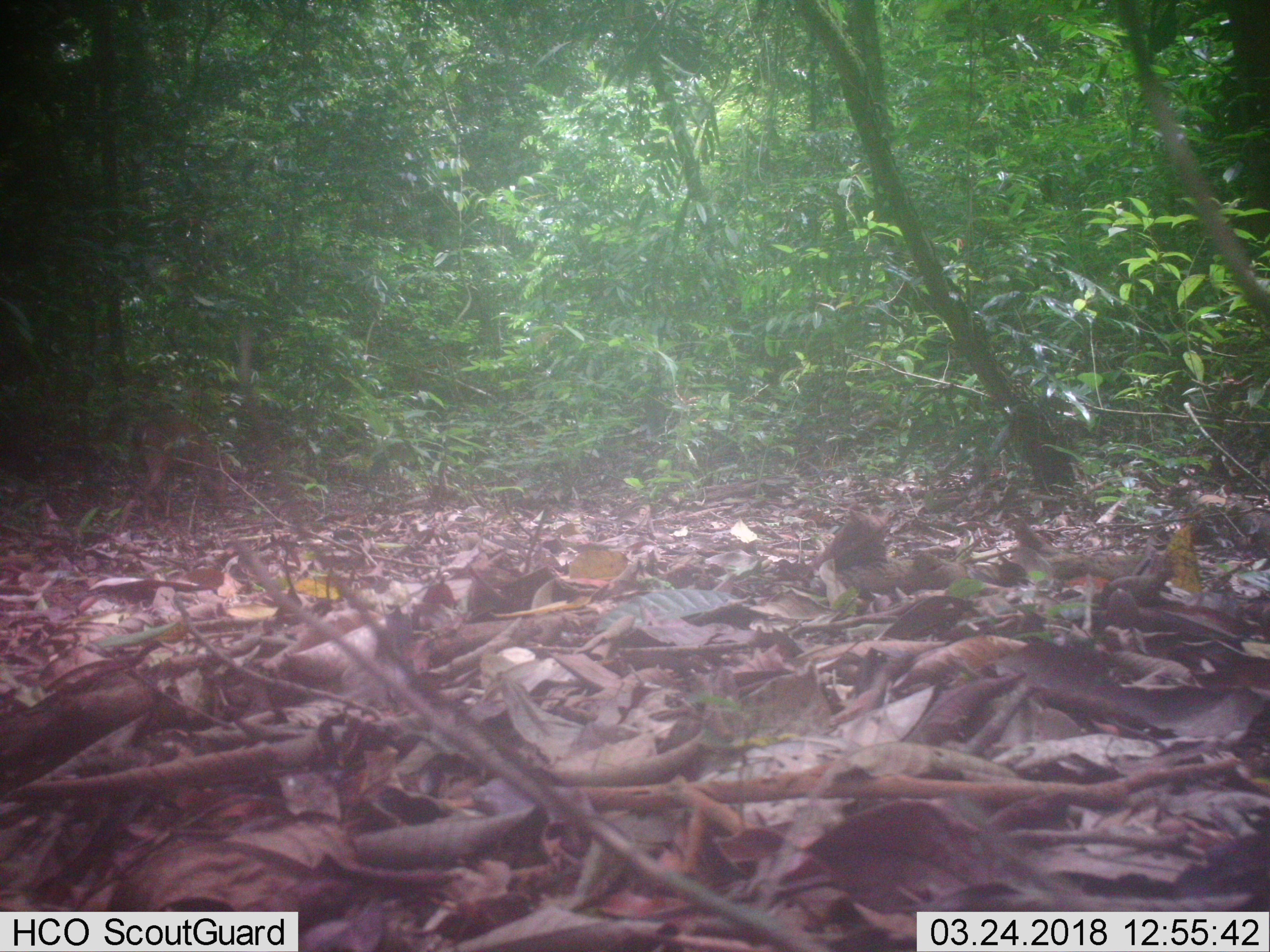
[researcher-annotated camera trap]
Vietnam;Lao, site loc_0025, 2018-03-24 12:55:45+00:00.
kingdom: Animalia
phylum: Chordata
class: Mammalia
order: Artiodactyla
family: Cervidae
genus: Muntiacus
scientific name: Muntiacus vuquangensis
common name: large-antlered muntjac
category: large antlered muntjac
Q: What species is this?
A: Large antlered muntjac (large-antlered muntjac) (Muntiacus vuquangensis).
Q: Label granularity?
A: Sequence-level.